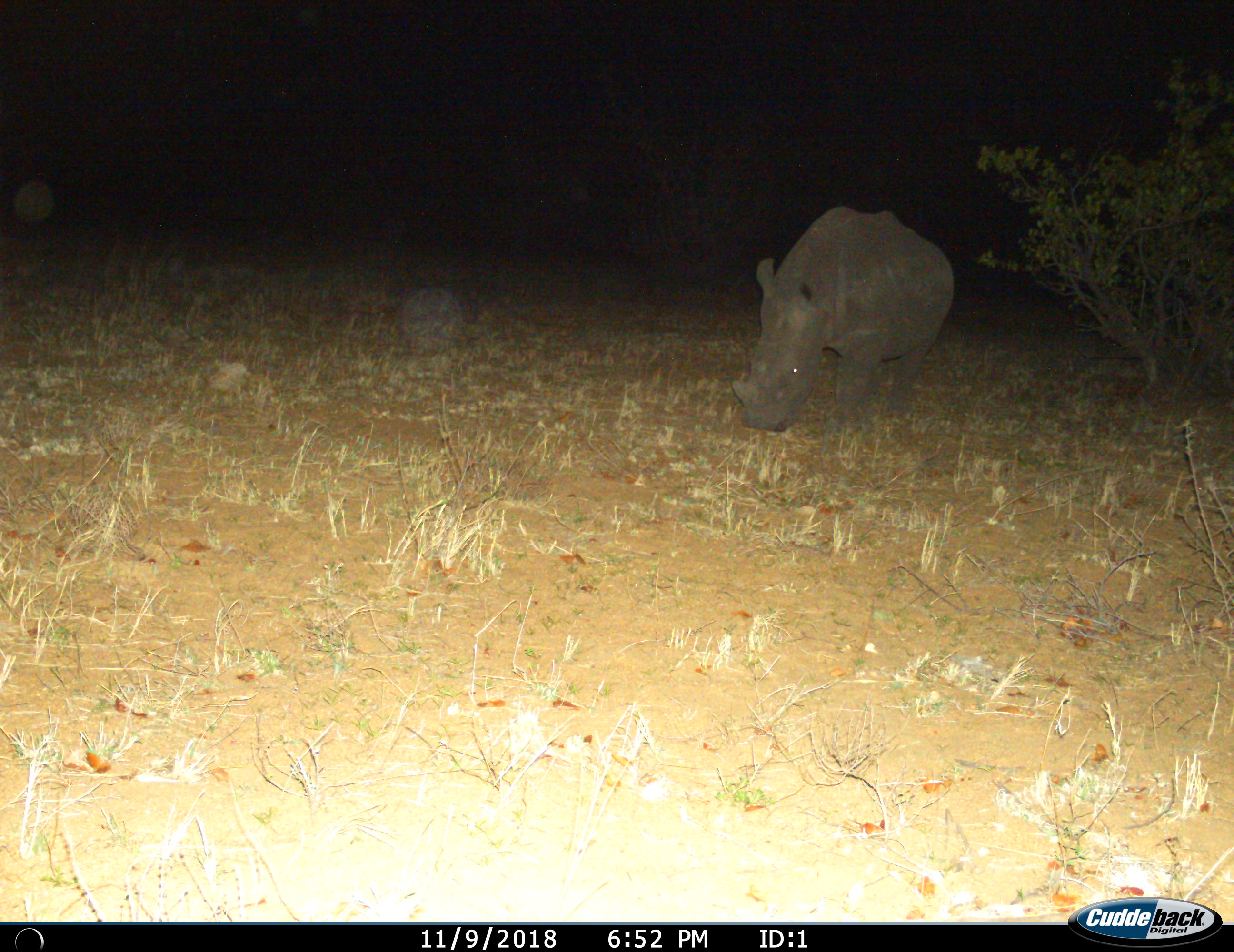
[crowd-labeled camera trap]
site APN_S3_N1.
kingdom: Animalia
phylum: Chordata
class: Mammalia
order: Perissodactyla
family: Rhinocerotidae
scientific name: Rhinocerotidae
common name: unknown rhinoceros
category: rhinocerosunknown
Rhinocerosunknown (unknown rhinoceros) (Rhinocerotidae), count 1. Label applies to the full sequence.